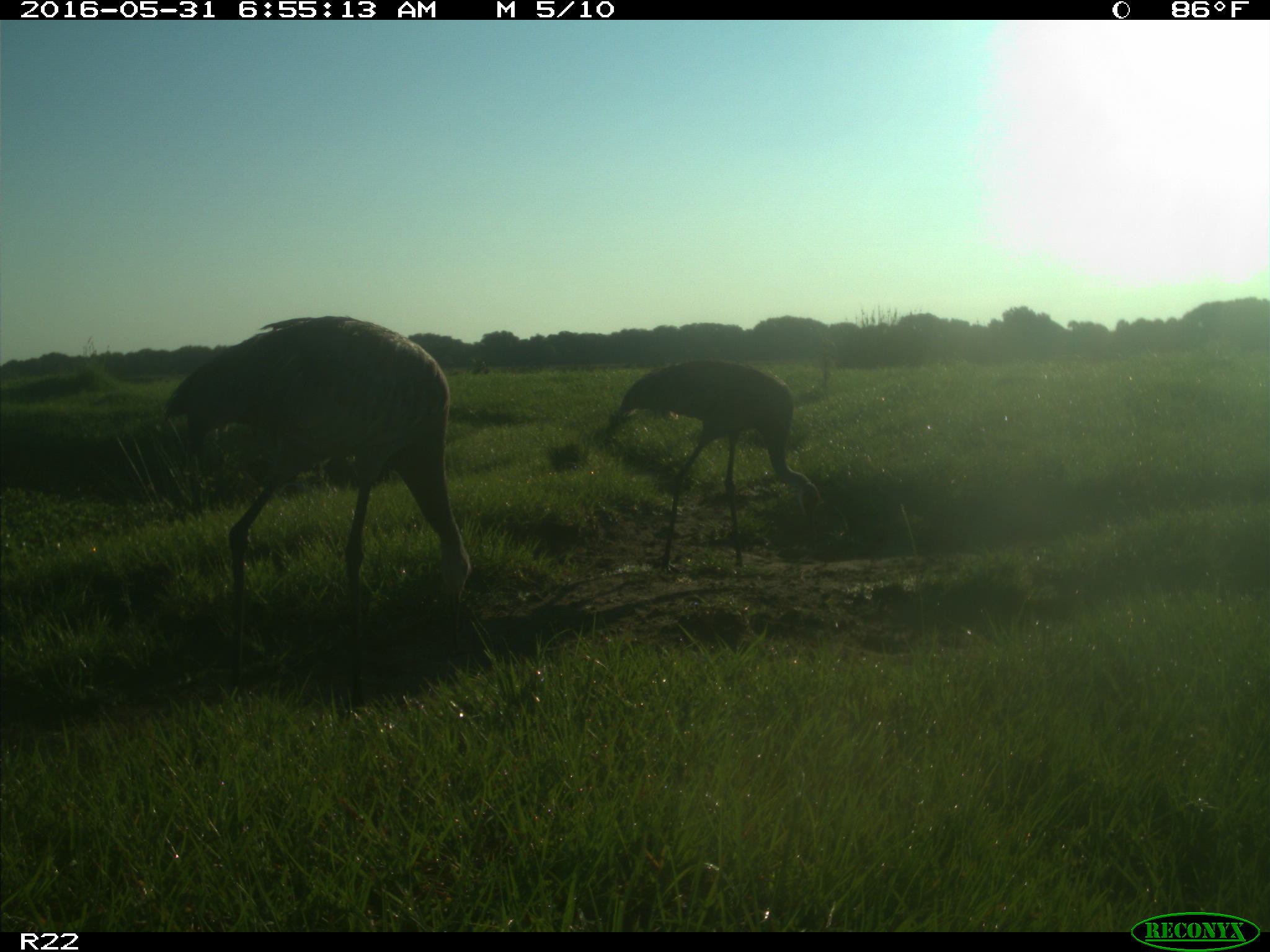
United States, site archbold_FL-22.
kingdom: Animalia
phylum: Chordata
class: Aves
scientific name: Aves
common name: birds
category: unidentified bird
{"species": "unidentified bird (birds) (Aves)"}